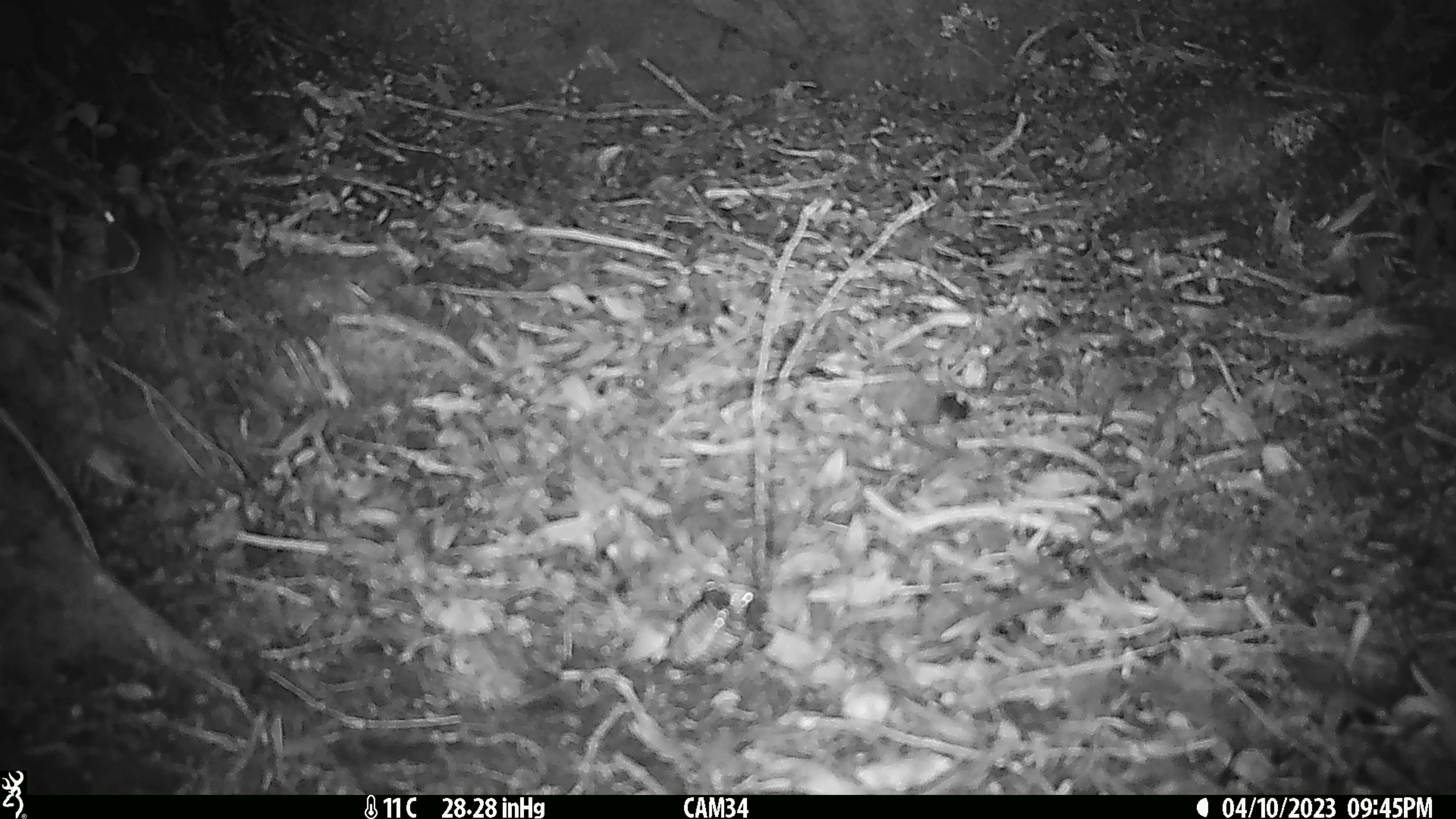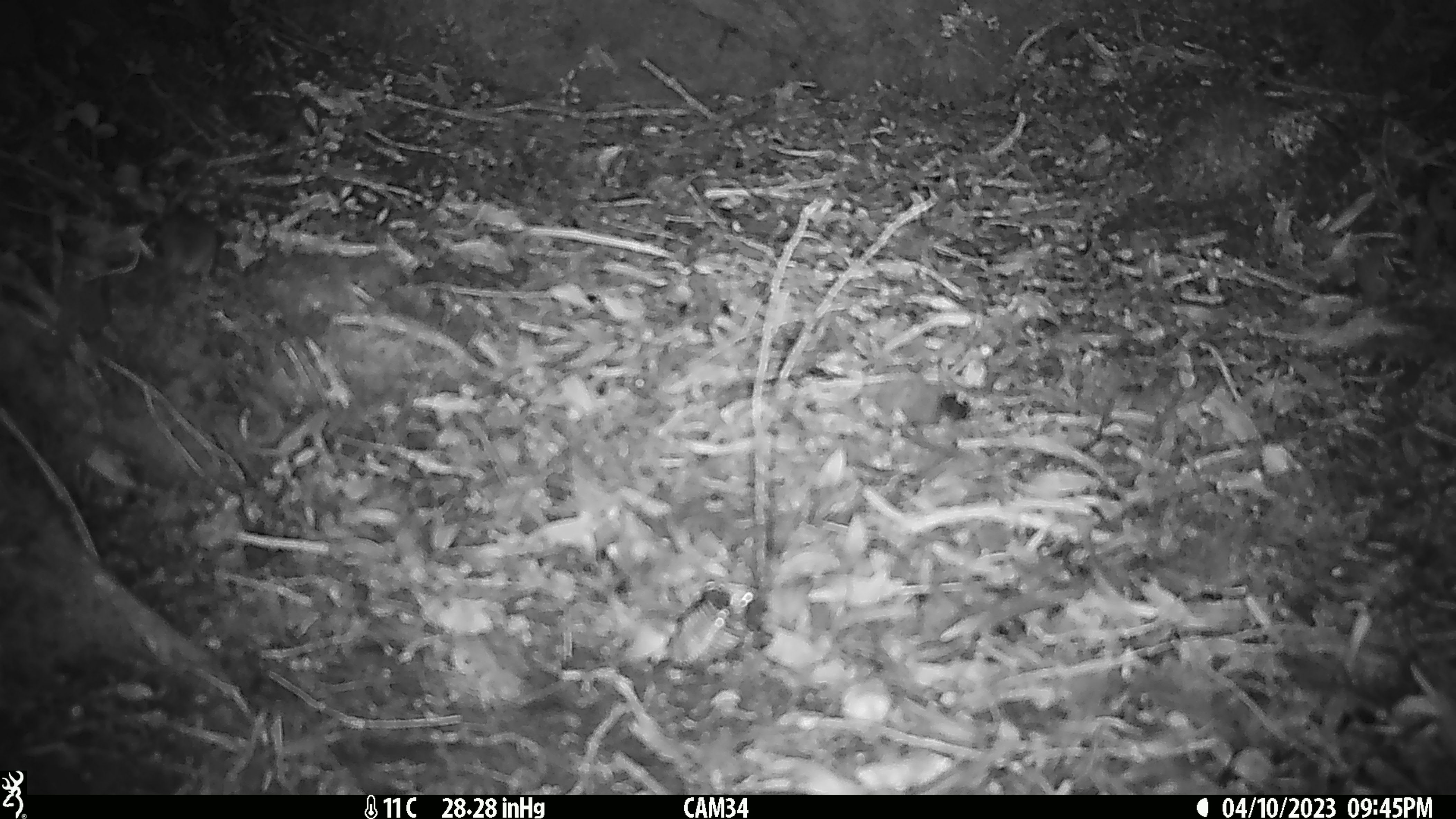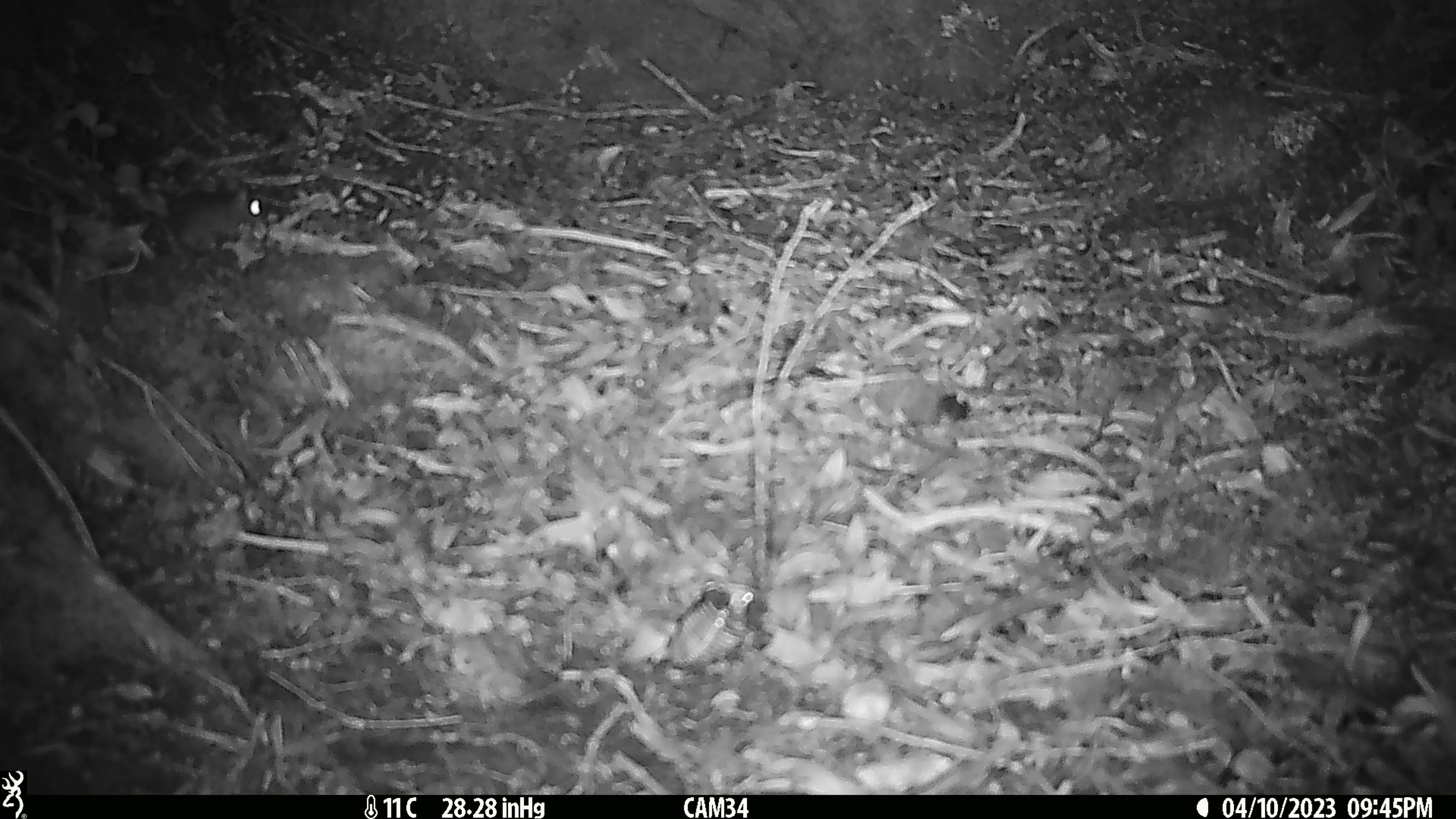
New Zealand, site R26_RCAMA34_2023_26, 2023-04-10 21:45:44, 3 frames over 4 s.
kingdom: Animalia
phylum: Chordata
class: Mammalia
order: Rodentia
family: Muridae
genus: Mus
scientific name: Mus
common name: mouse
Mouse (Mus).